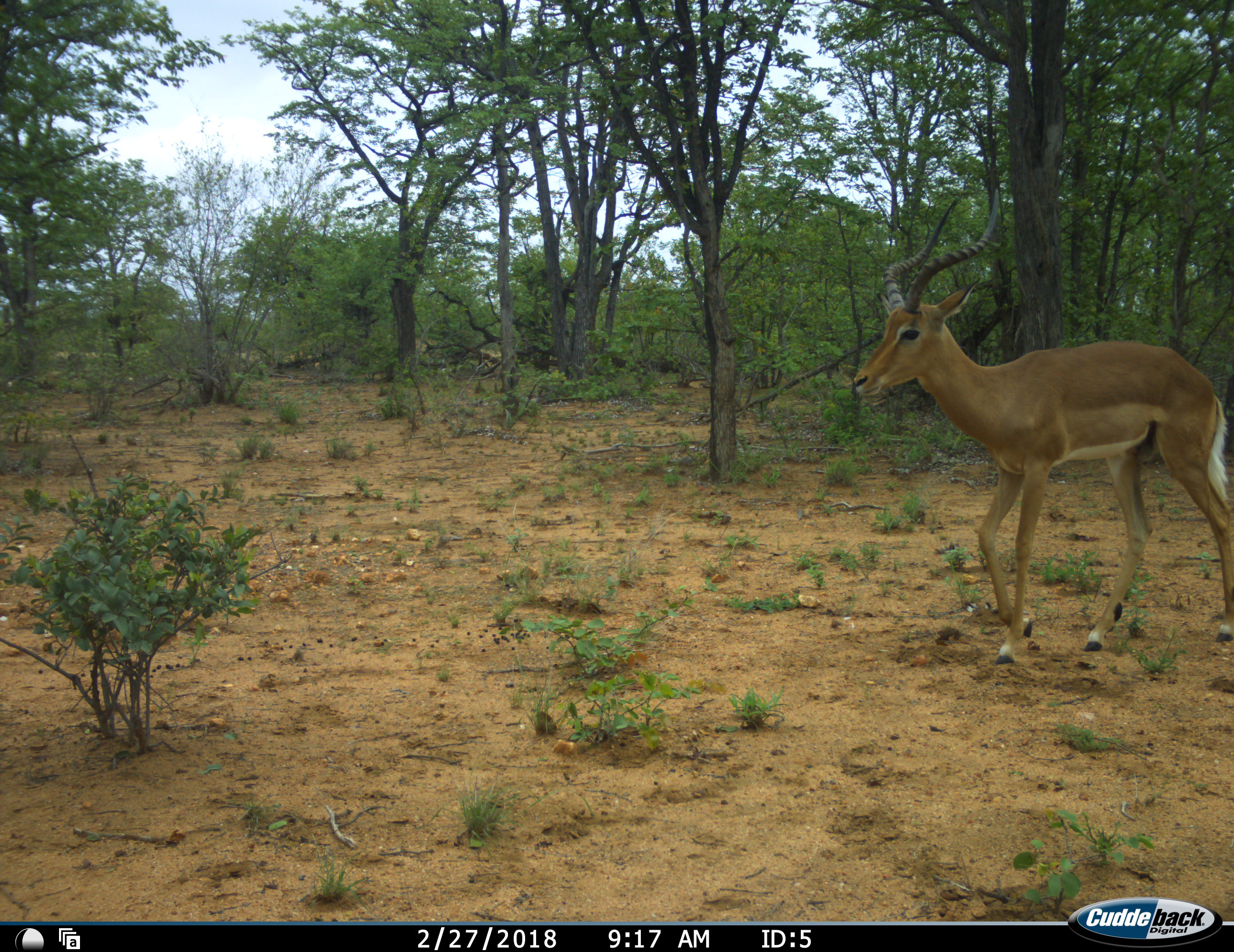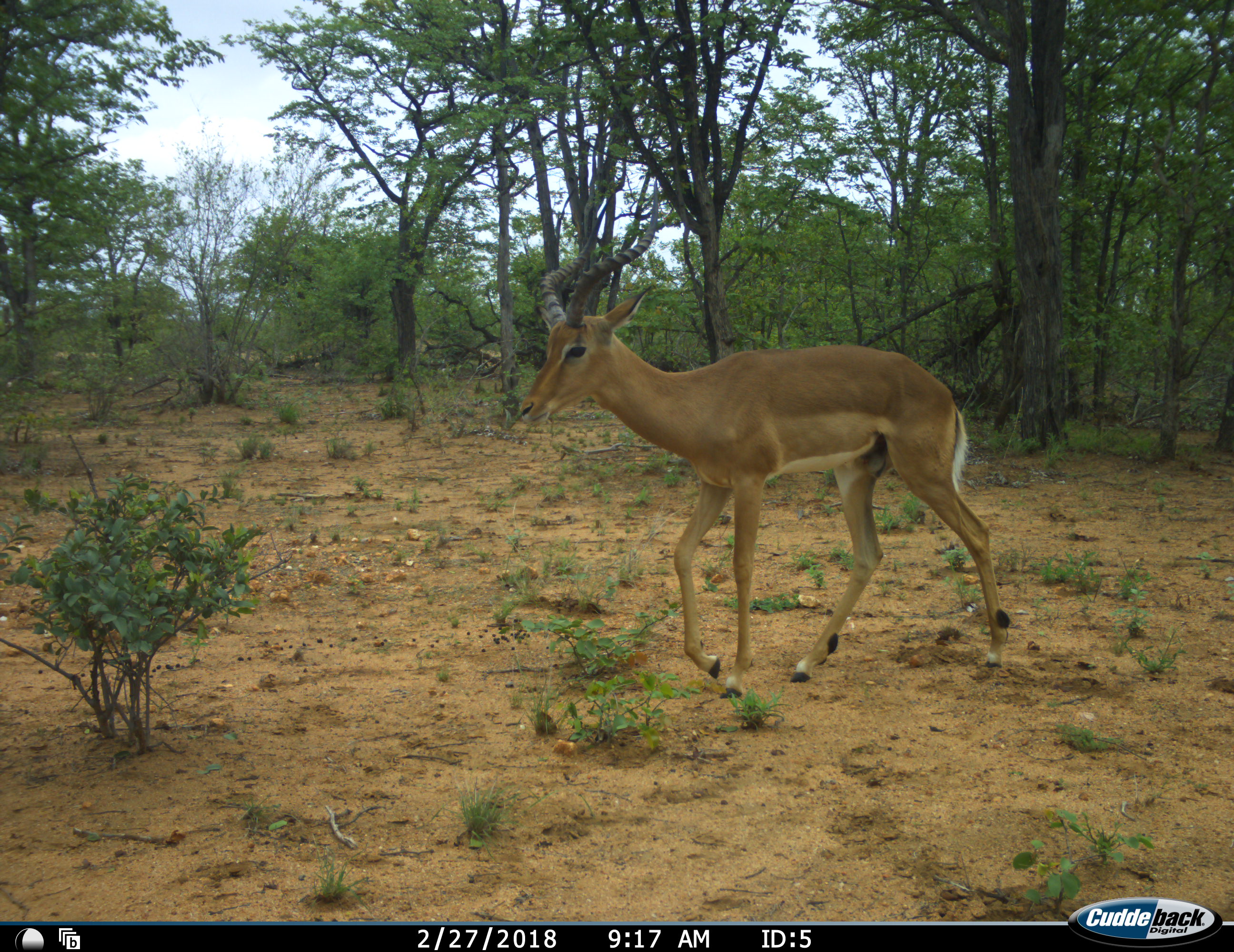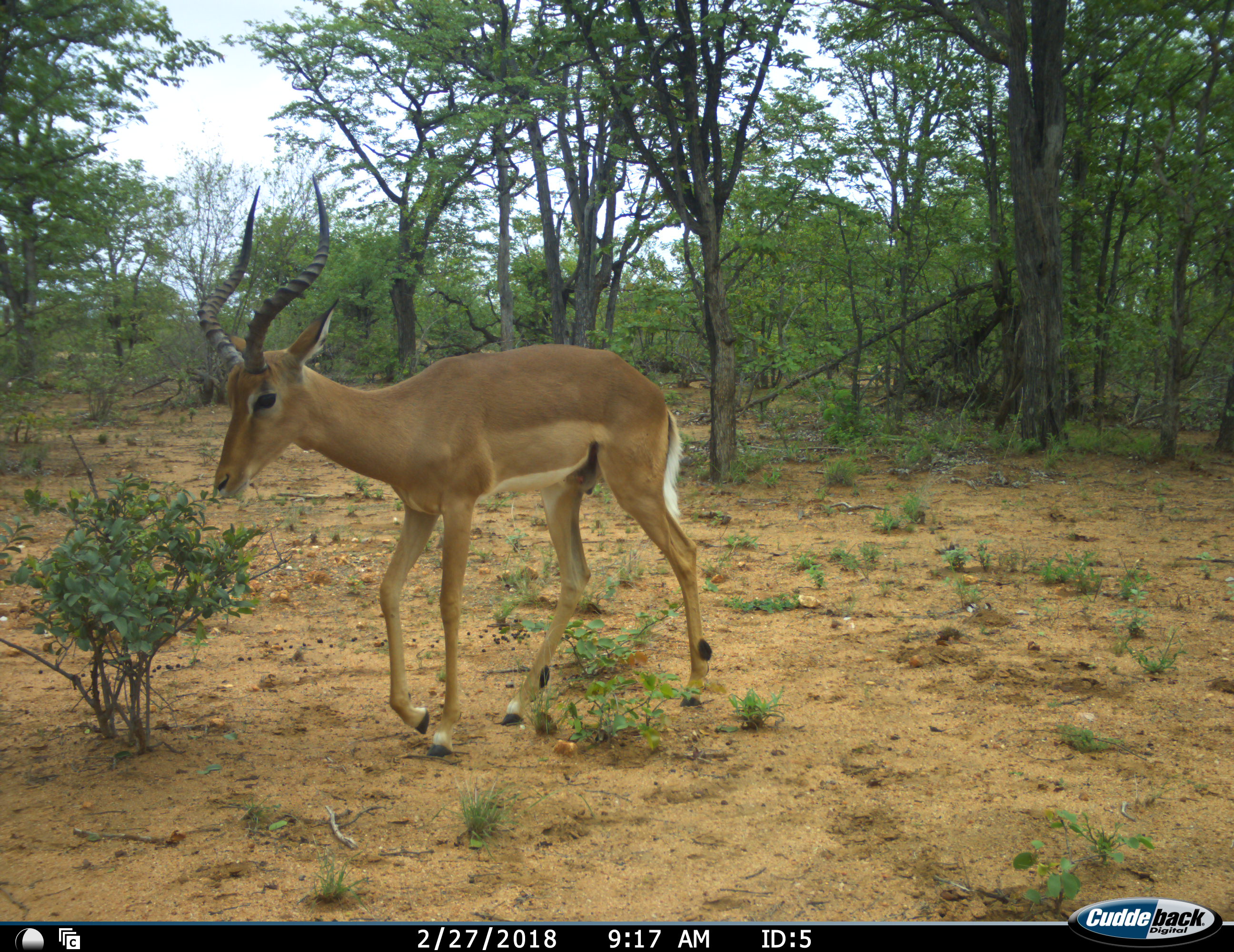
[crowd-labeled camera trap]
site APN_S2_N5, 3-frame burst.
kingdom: Animalia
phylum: Chordata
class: Mammalia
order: Artiodactyla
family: Bovidae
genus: Aepyceros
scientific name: Aepyceros melampus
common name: impala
Impala (Aepyceros melampus), count 1. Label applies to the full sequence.